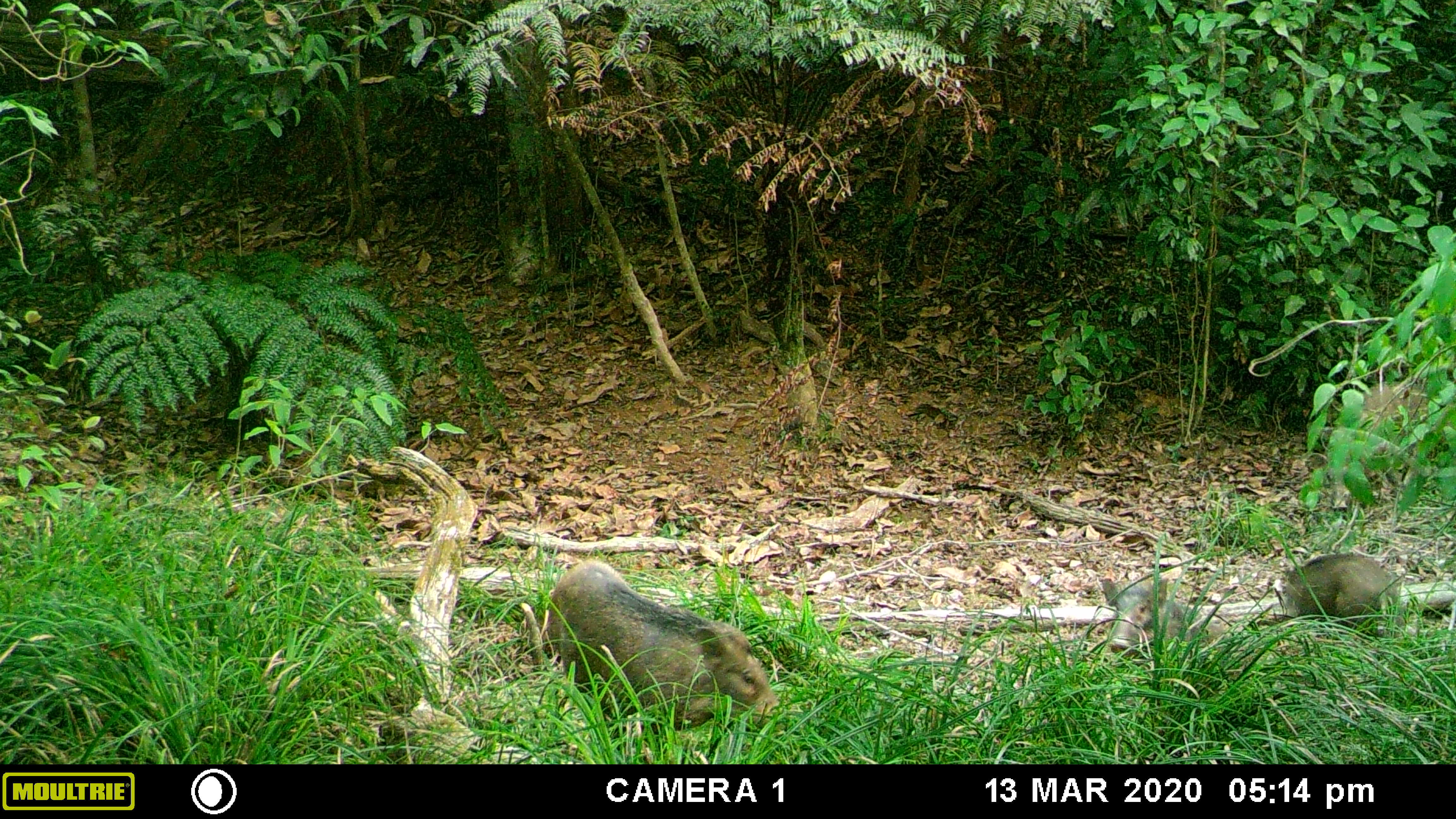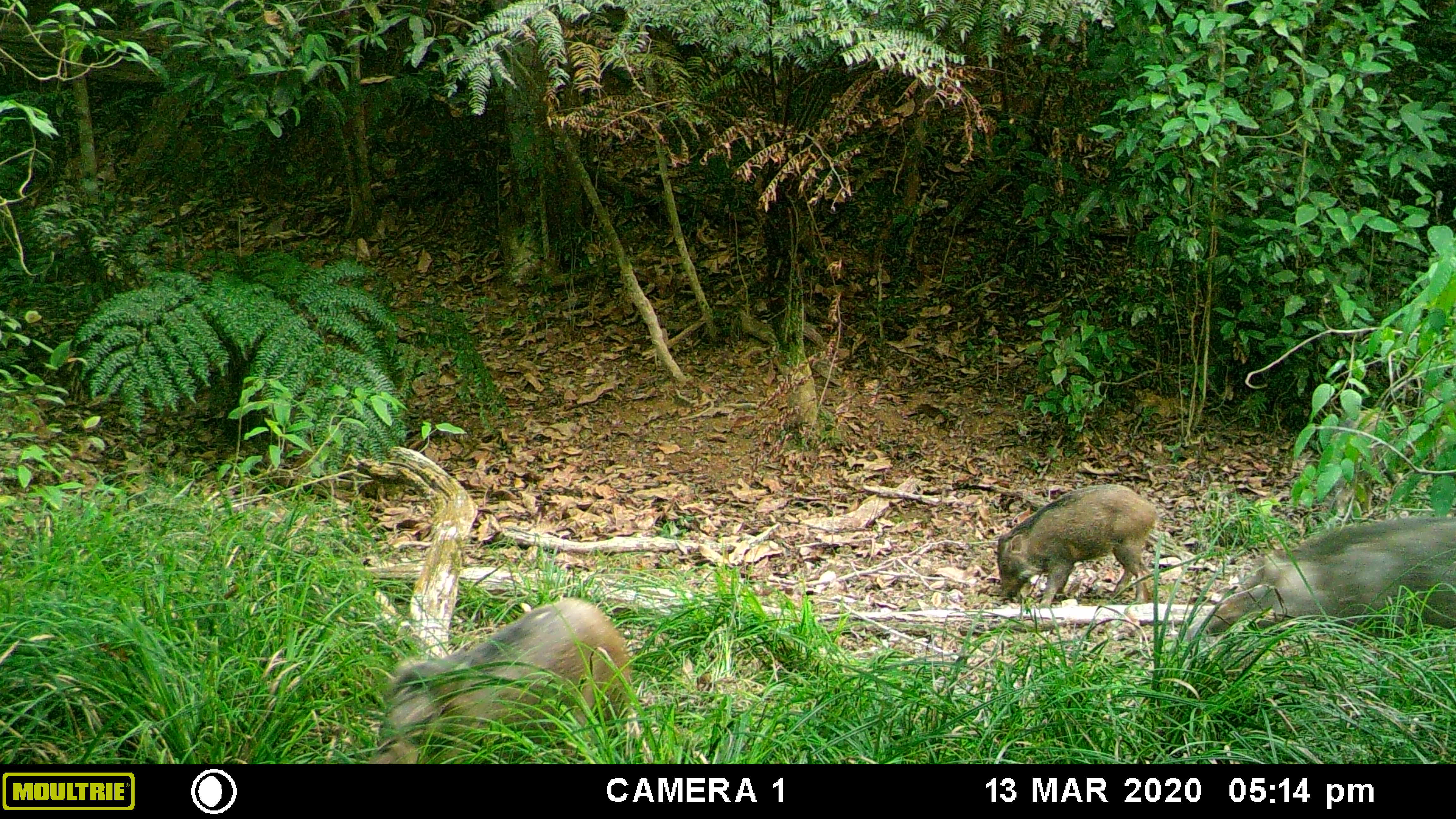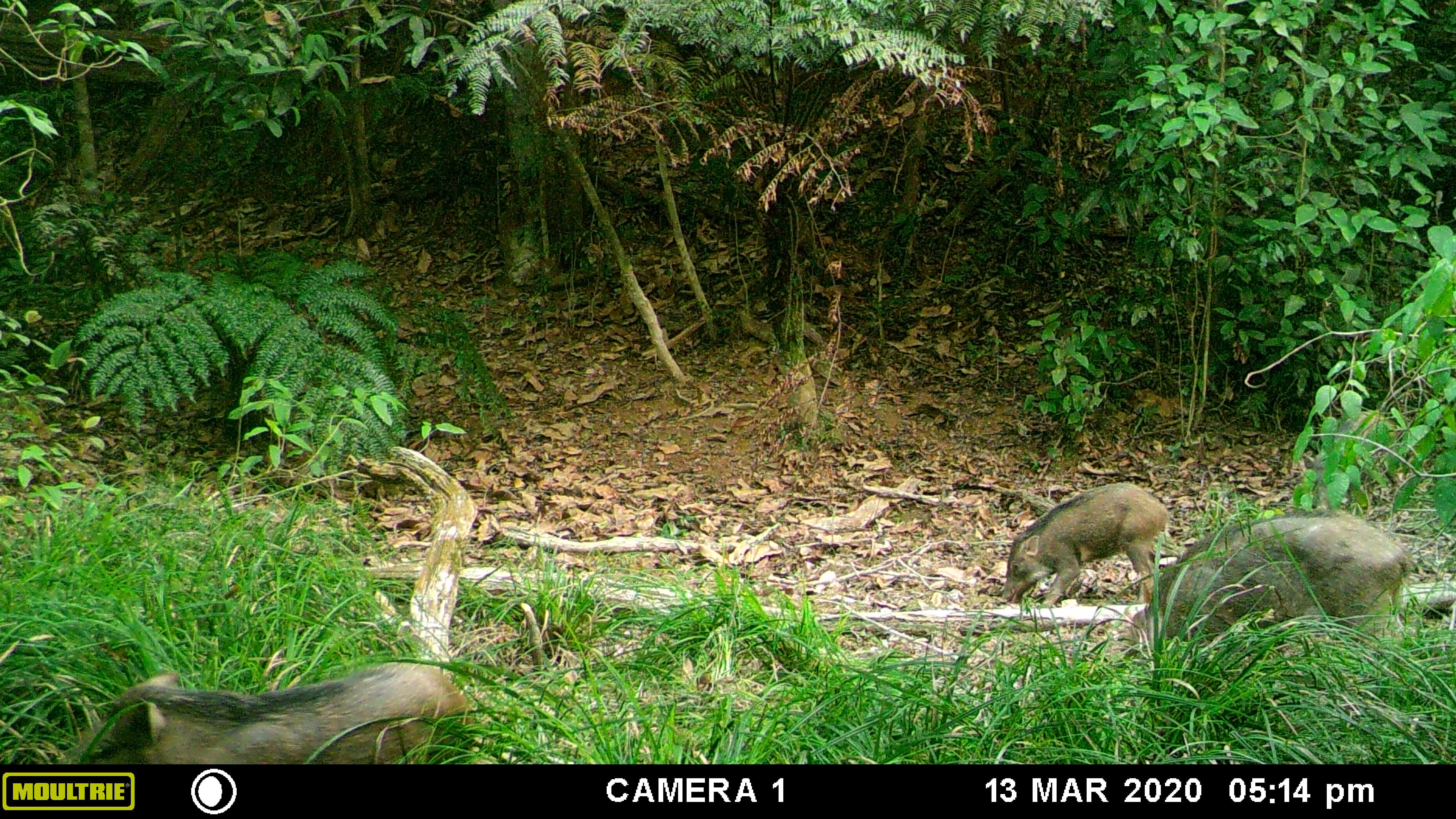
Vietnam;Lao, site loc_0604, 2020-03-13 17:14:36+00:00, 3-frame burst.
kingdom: Animalia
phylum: Chordata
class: Mammalia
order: Artiodactyla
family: Suidae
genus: Sus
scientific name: Sus scrofa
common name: eurasian wild pig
Eurasian wild pig (Sus scrofa). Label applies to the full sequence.